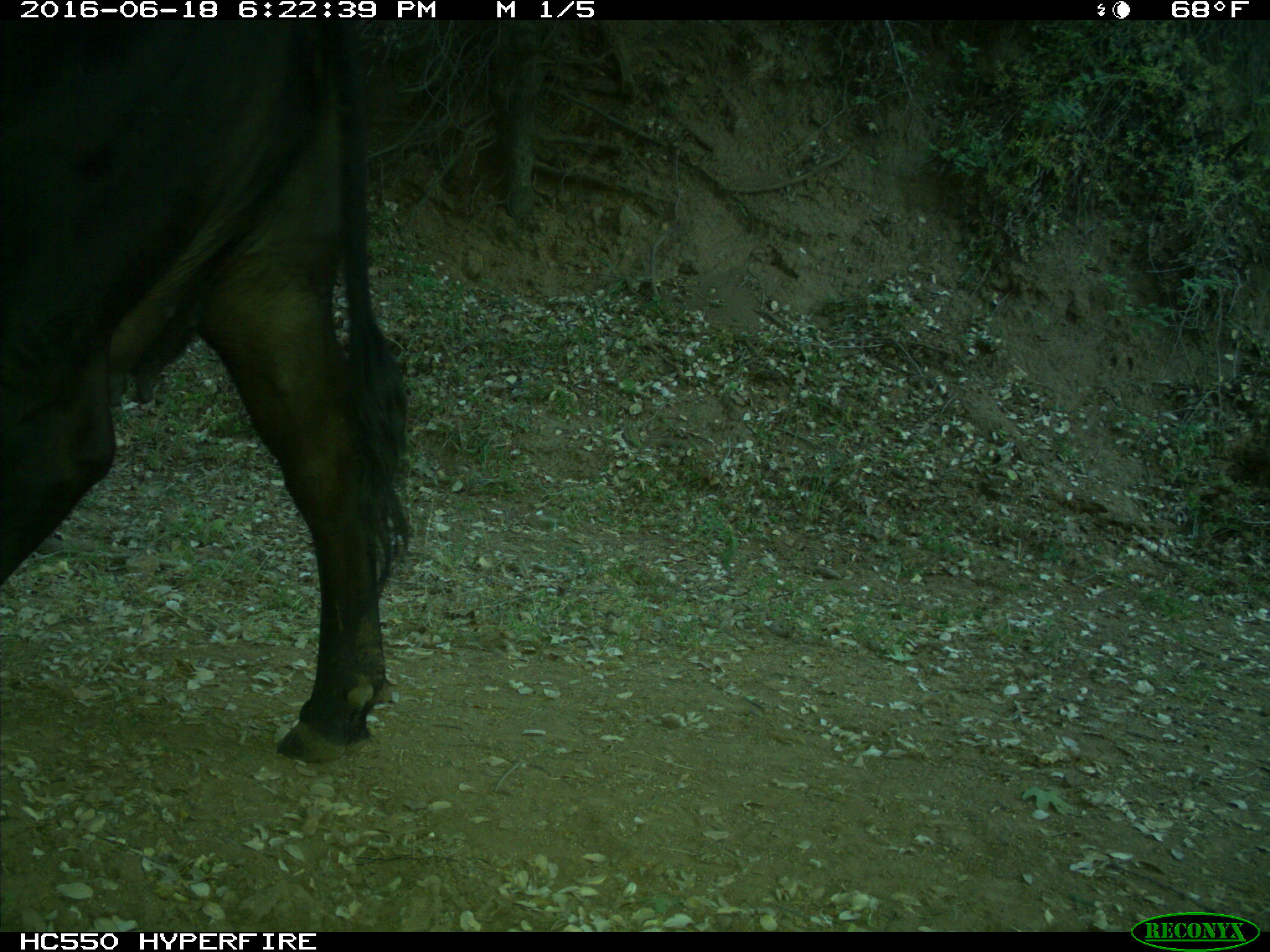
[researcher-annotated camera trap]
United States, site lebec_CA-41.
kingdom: Animalia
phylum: Chordata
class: Mammalia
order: Artiodactyla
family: Bovidae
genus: Bos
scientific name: Bos taurus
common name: domestic cow